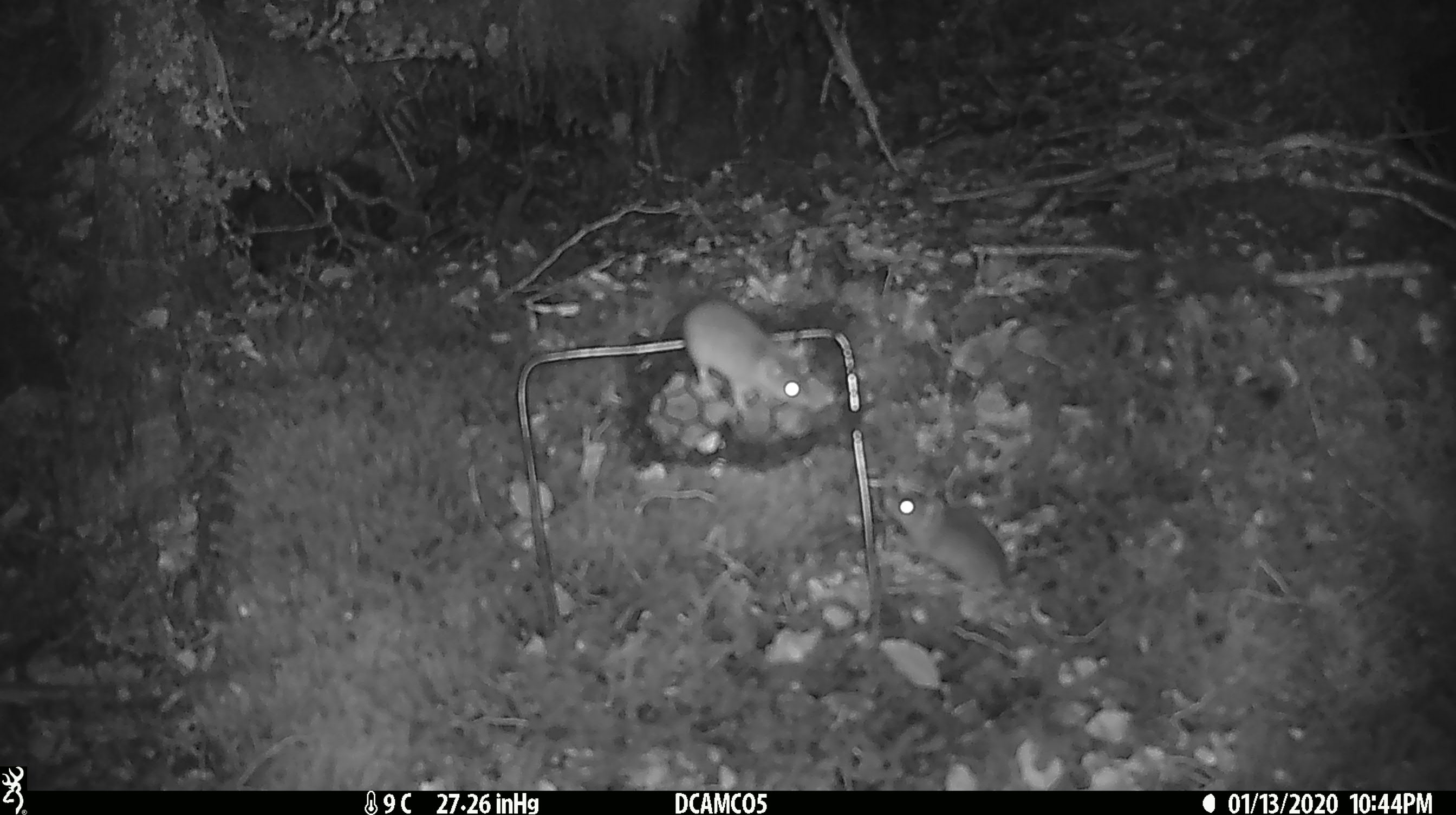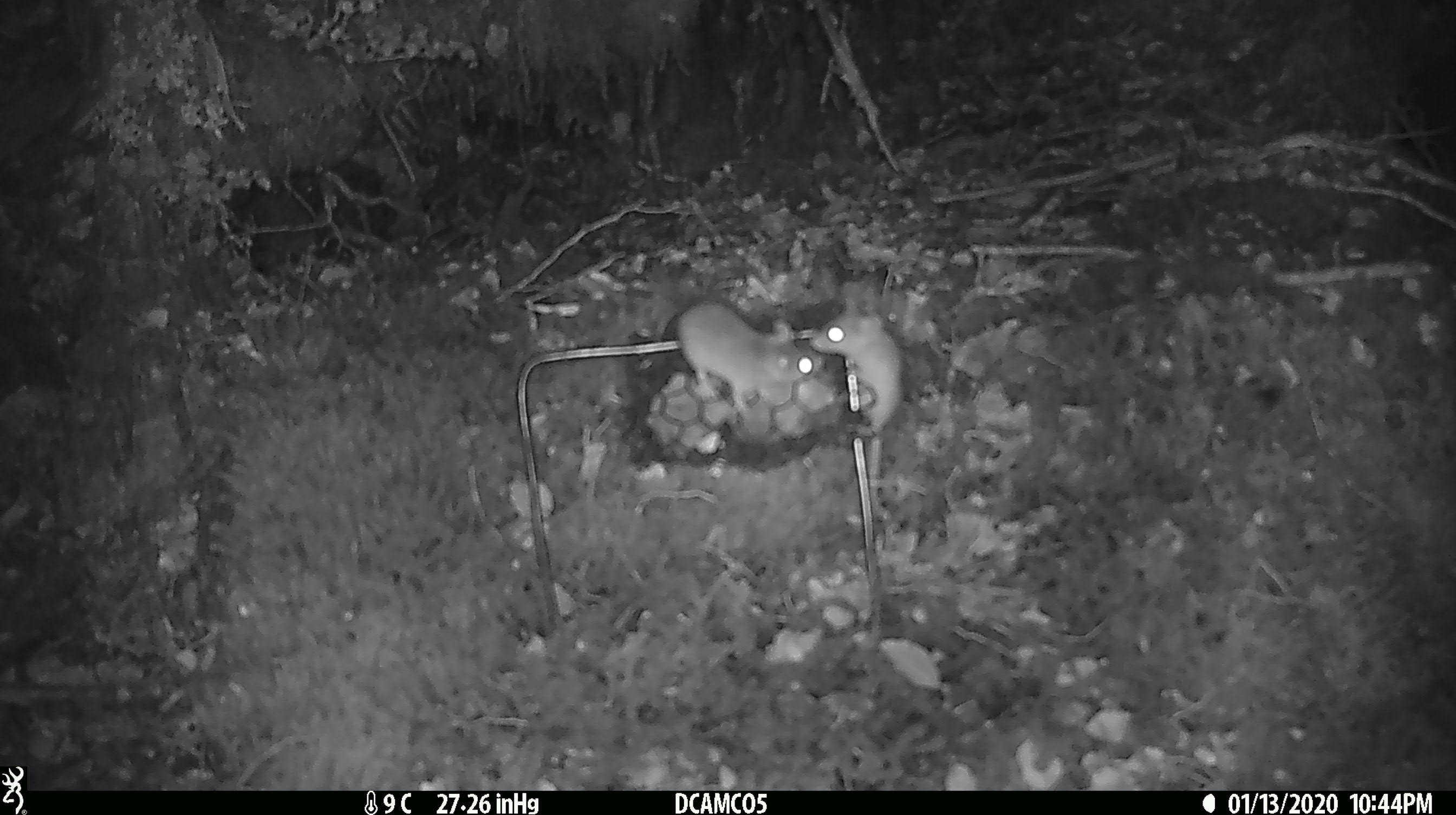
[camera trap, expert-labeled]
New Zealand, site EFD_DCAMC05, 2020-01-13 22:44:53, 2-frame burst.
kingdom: Animalia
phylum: Chordata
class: Mammalia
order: Rodentia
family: Muridae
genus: Mus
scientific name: Mus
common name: mouse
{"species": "mouse (Mus)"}